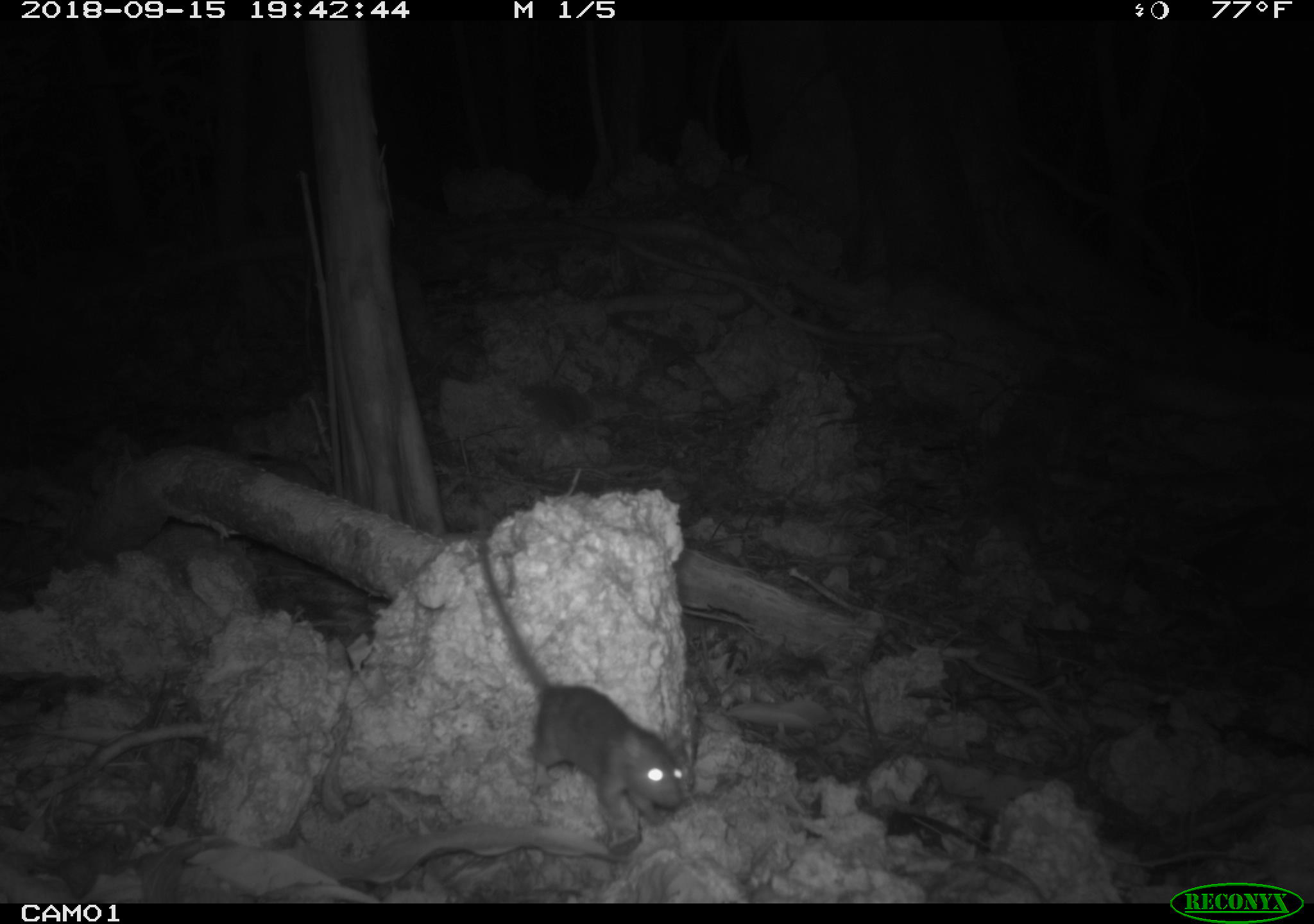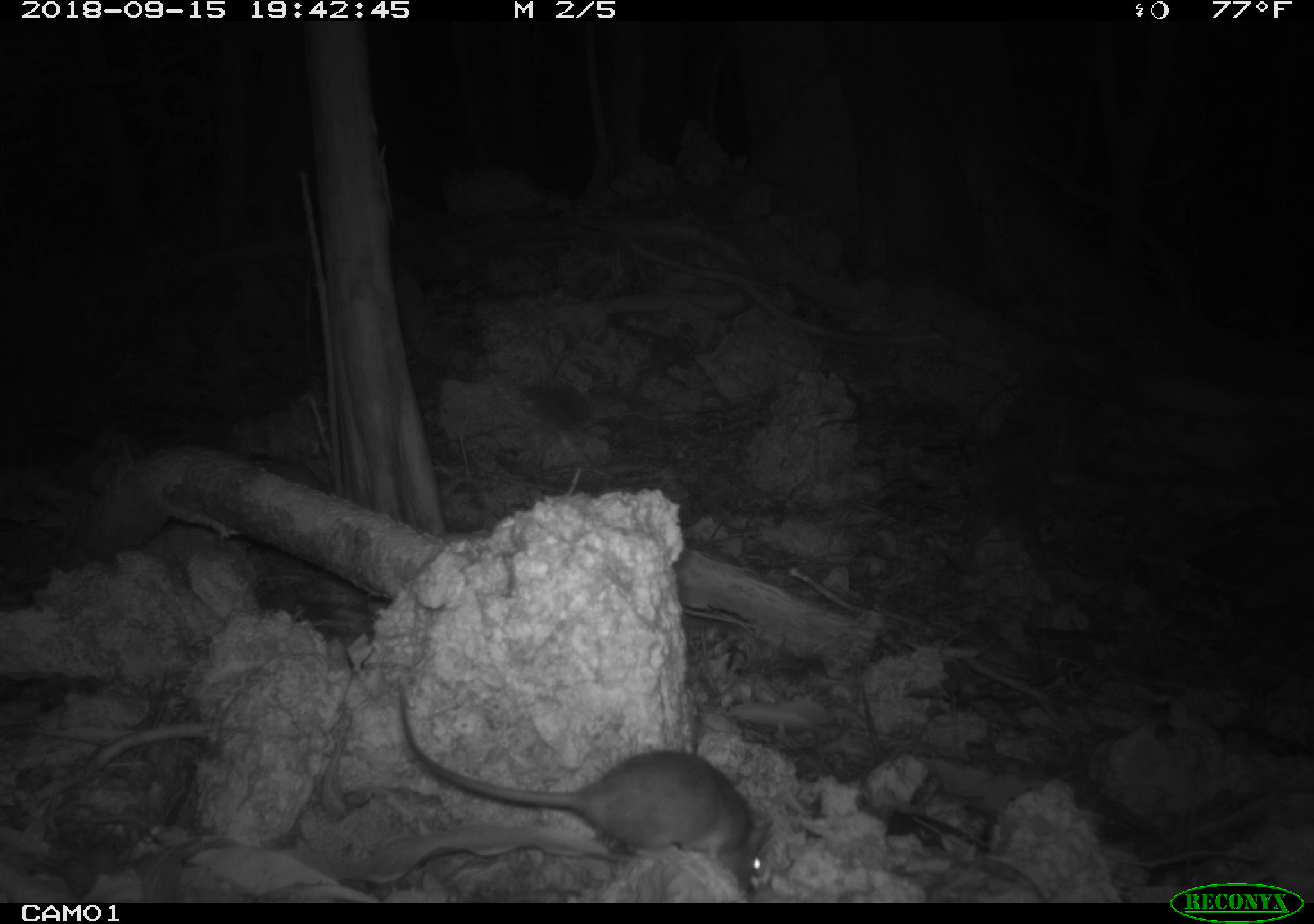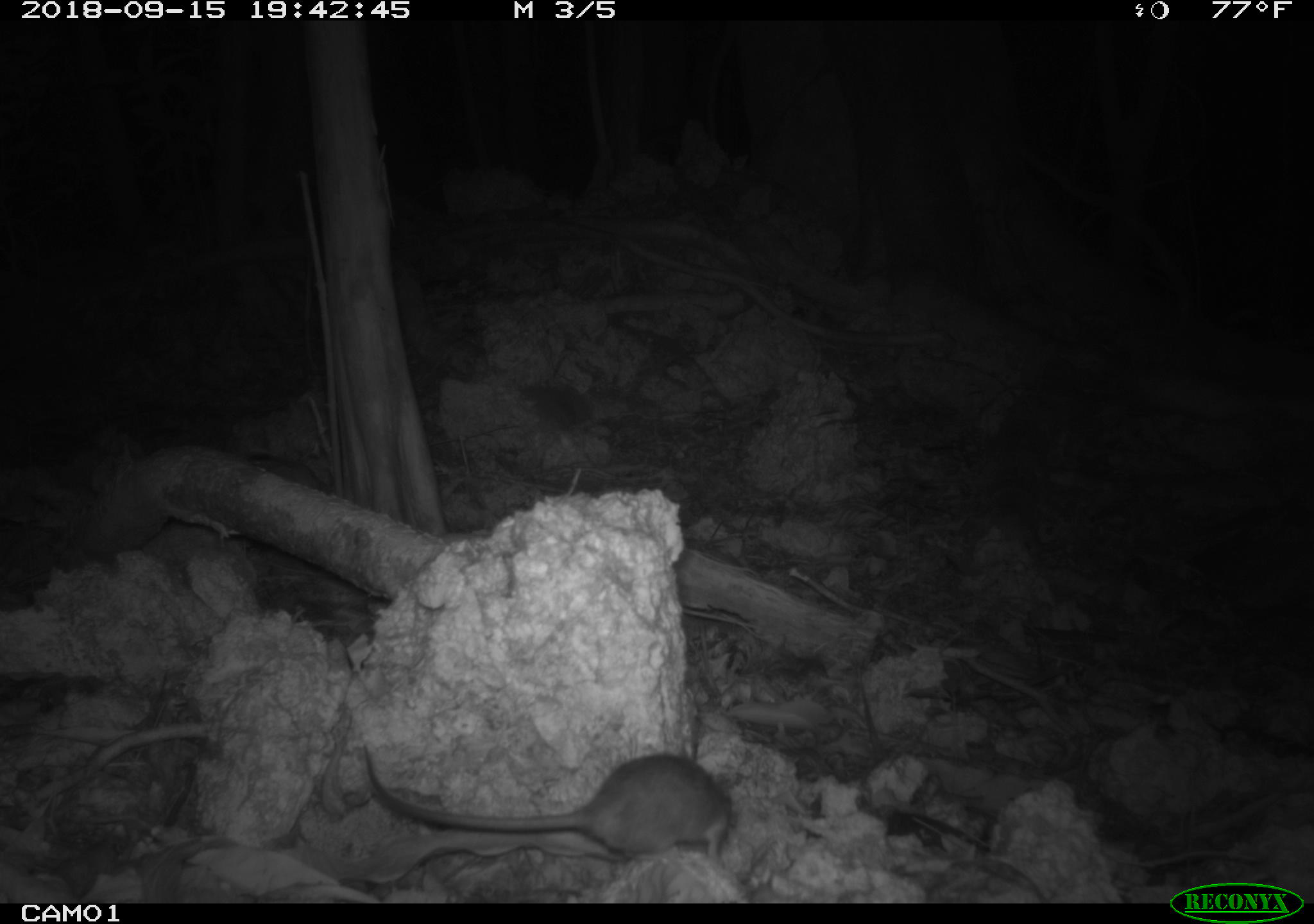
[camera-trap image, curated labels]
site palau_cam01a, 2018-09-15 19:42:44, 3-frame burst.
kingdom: Animalia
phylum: Chordata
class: Mammalia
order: Rodentia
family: Muridae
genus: Rattus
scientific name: Rattus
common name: rat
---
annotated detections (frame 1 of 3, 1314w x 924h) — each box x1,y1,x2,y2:
rat: 465,507,686,844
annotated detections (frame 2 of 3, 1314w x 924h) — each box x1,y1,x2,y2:
rat: 379,674,762,899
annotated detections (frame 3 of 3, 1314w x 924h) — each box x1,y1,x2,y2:
rat: 347,736,736,875